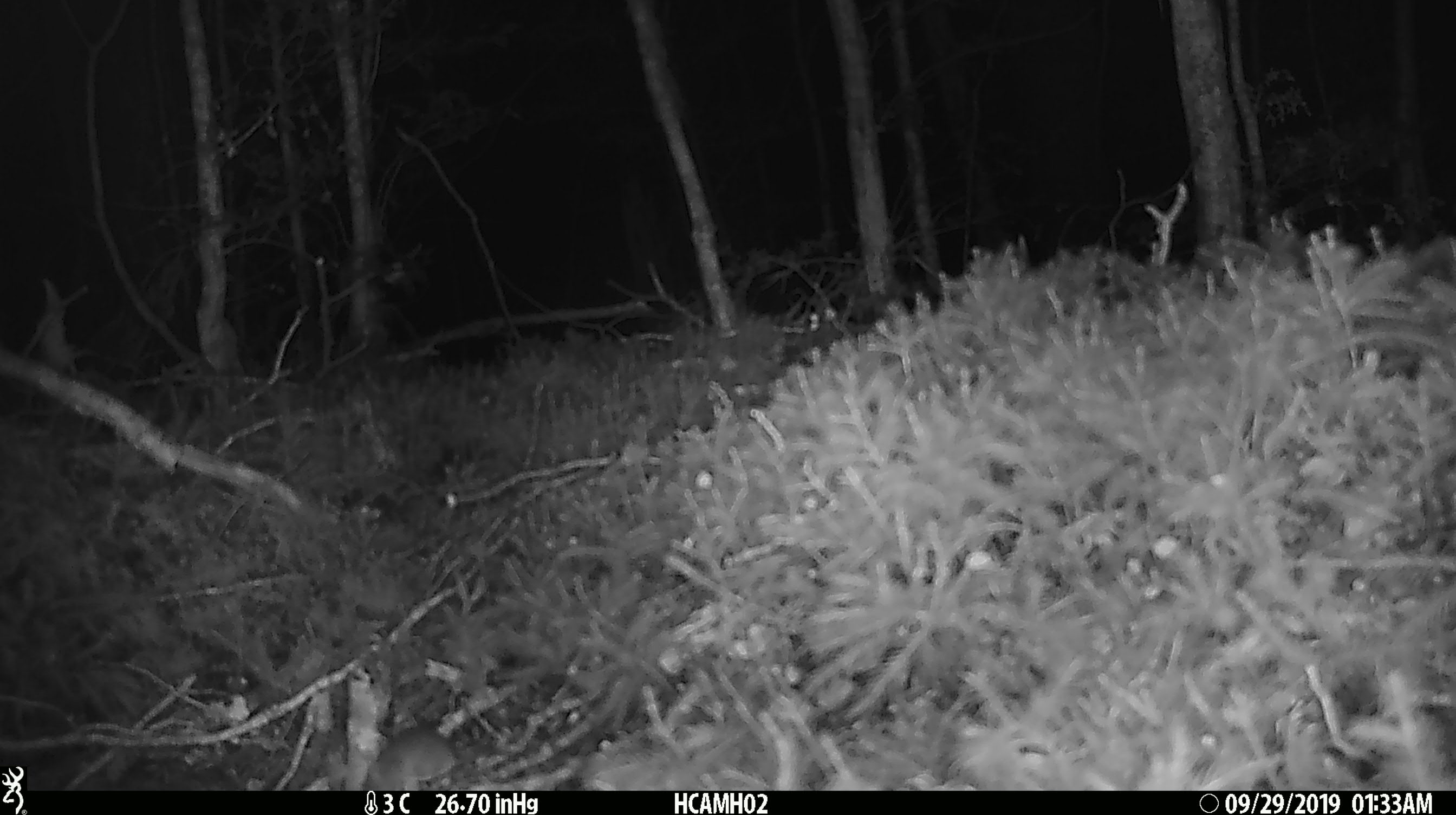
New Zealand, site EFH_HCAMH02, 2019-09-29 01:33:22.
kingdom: Animalia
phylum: Chordata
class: Mammalia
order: Rodentia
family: Muridae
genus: Mus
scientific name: Mus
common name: mouse